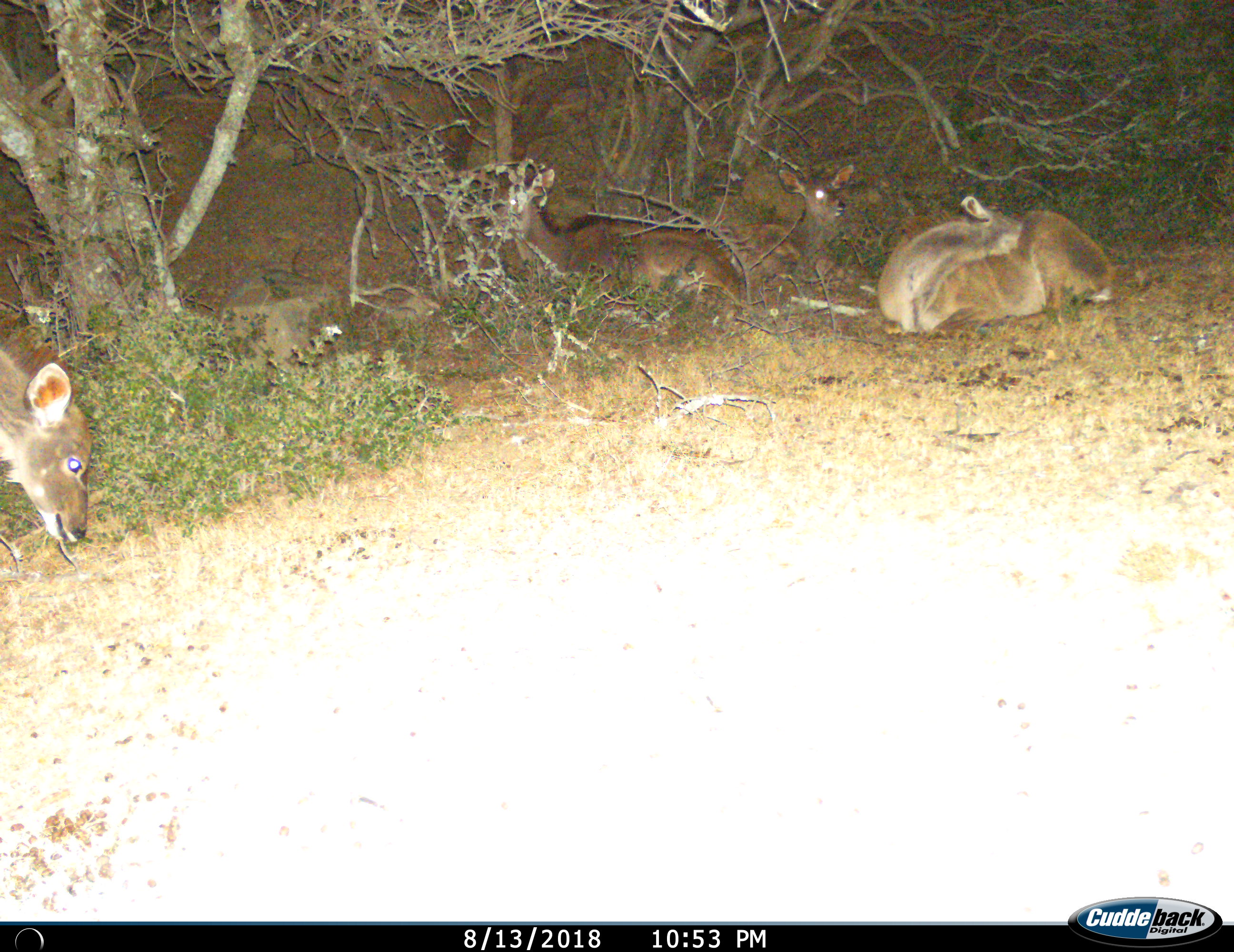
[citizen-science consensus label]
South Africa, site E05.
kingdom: Animalia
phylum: Chordata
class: Mammalia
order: Artiodactyla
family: Bovidae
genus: Tragelaphus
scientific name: Tragelaphus strepsiceros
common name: greater kudu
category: kudu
Kudu (greater kudu) (Tragelaphus strepsiceros), count 4. Behavior (volunteer vote fractions): standing 29%, resting 100%, moving 14%, interacting 0%. Young present (vote fraction): 43%. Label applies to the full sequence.